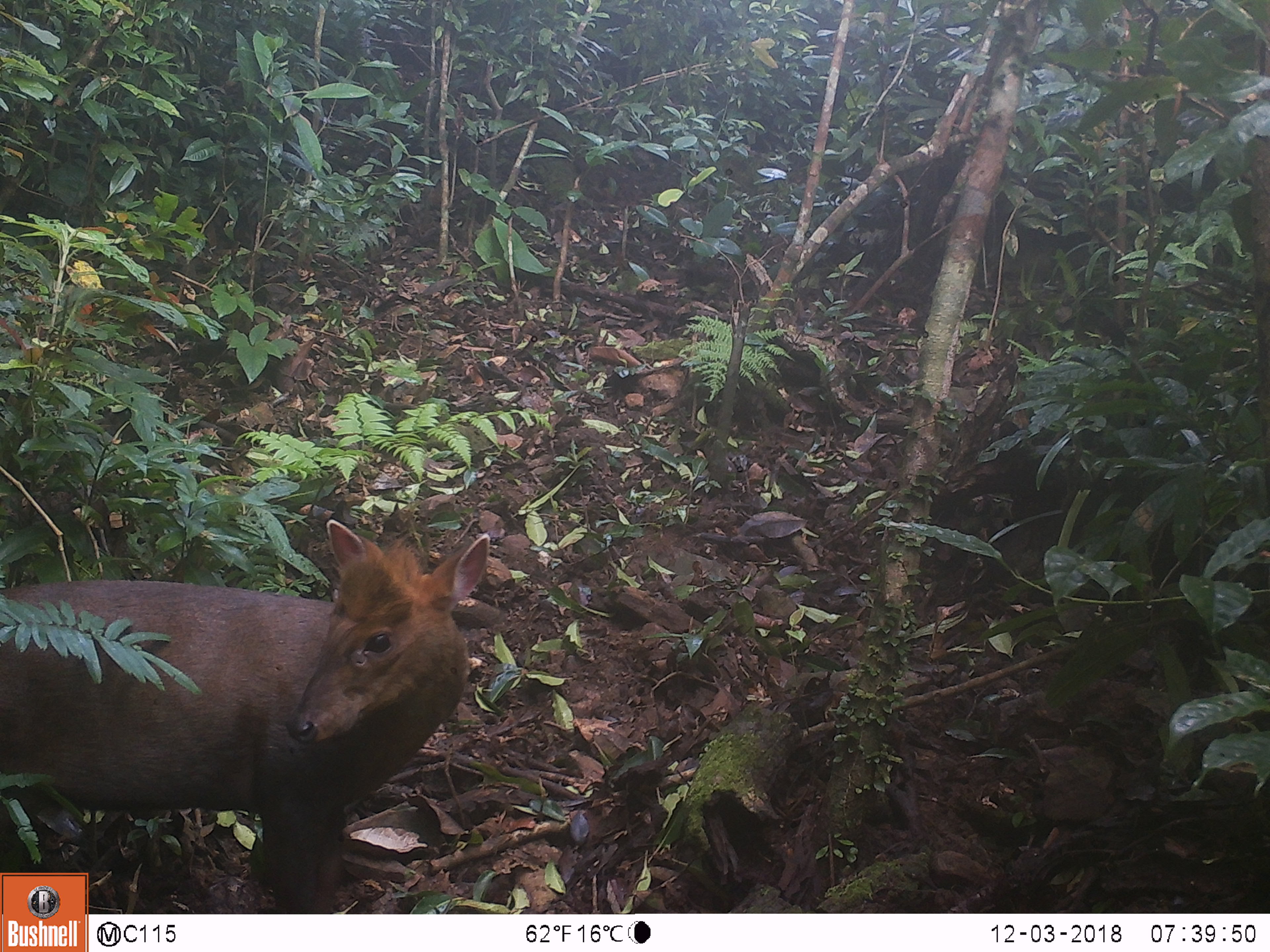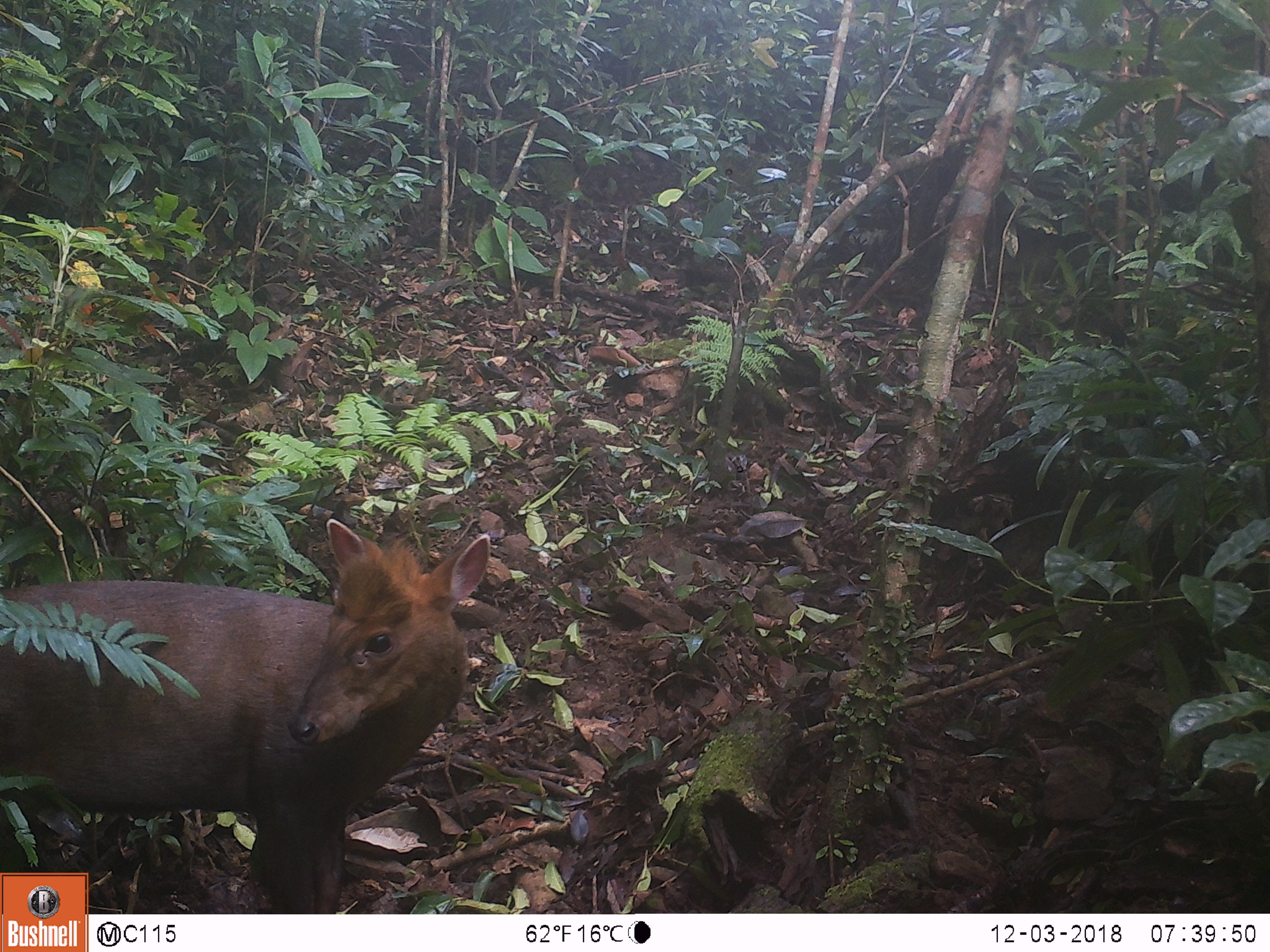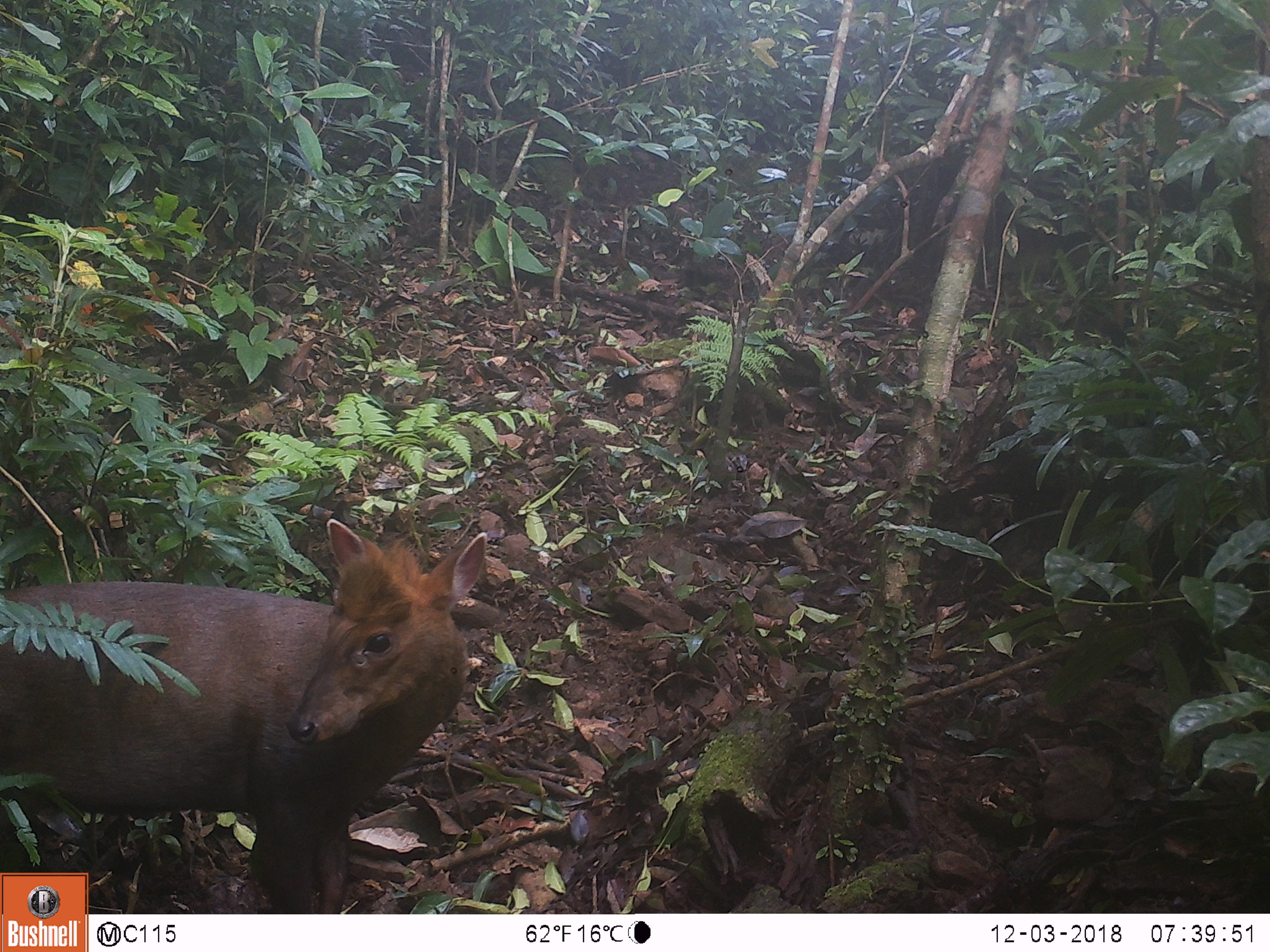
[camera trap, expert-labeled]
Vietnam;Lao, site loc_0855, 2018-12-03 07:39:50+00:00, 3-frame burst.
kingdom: Animalia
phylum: Chordata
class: Mammalia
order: Artiodactyla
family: Cervidae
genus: Muntiacus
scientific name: Muntiacus rooseveltorum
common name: roosevelt's muntjac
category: roosevelts muntjac group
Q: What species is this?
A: Roosevelts muntjac group (roosevelt's muntjac) (Muntiacus rooseveltorum).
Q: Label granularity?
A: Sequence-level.